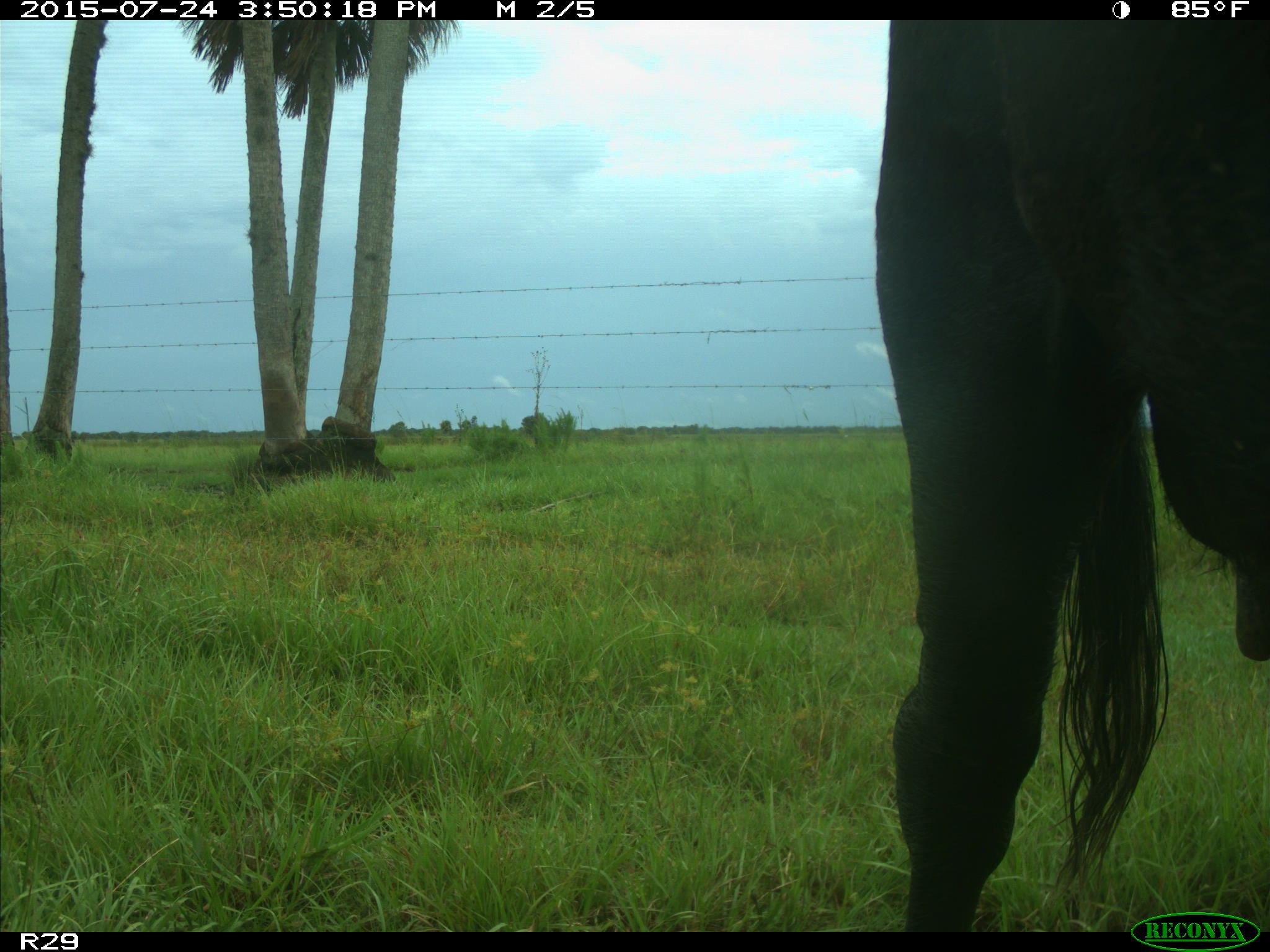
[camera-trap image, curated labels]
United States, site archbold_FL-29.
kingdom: Animalia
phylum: Chordata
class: Mammalia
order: Artiodactyla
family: Bovidae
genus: Bos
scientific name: Bos taurus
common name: domestic cow